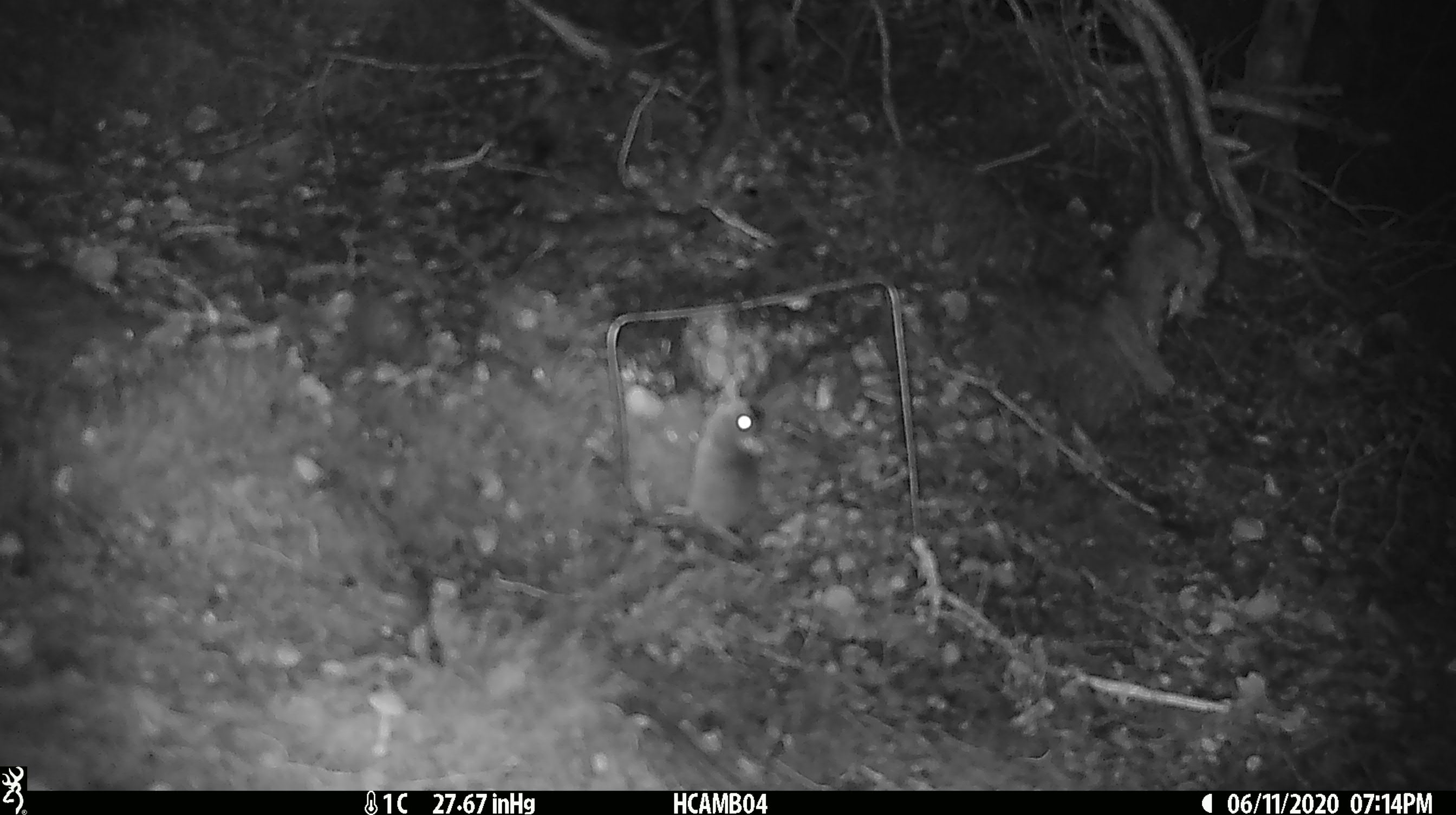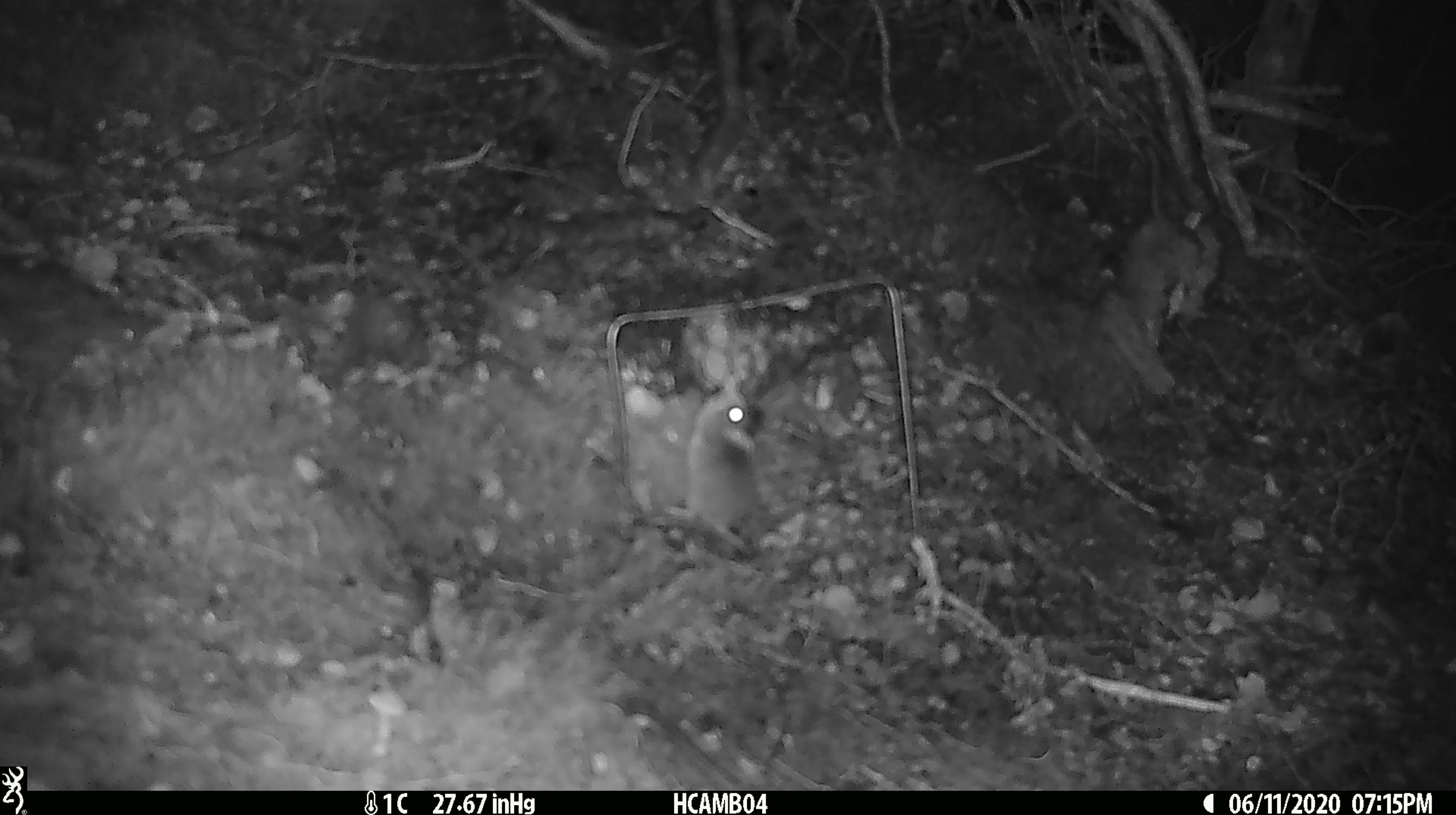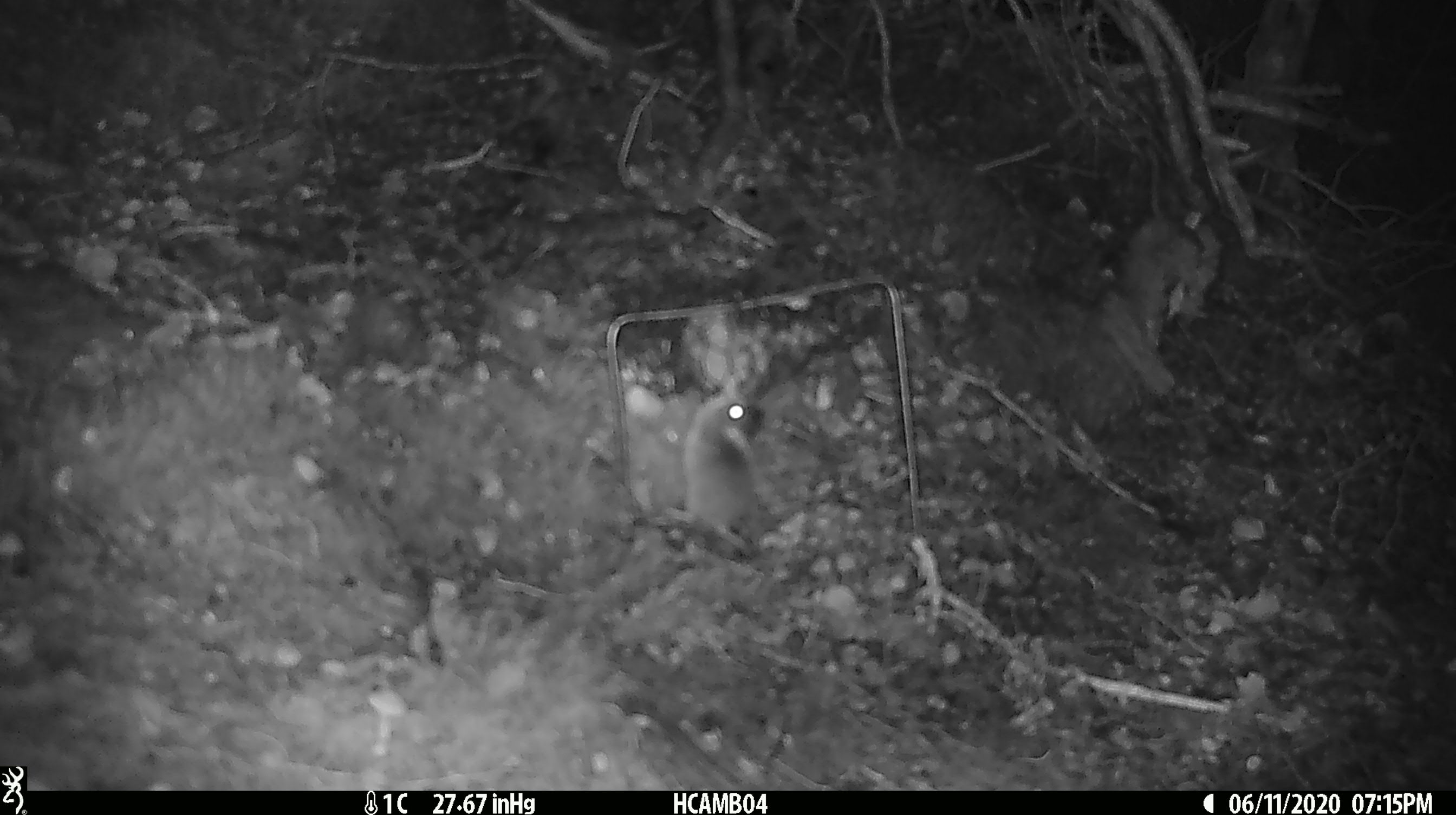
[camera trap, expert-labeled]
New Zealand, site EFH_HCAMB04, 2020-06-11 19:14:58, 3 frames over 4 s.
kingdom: Animalia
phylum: Chordata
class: Mammalia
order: Rodentia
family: Muridae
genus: Mus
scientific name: Mus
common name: mouse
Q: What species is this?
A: Mouse (Mus).